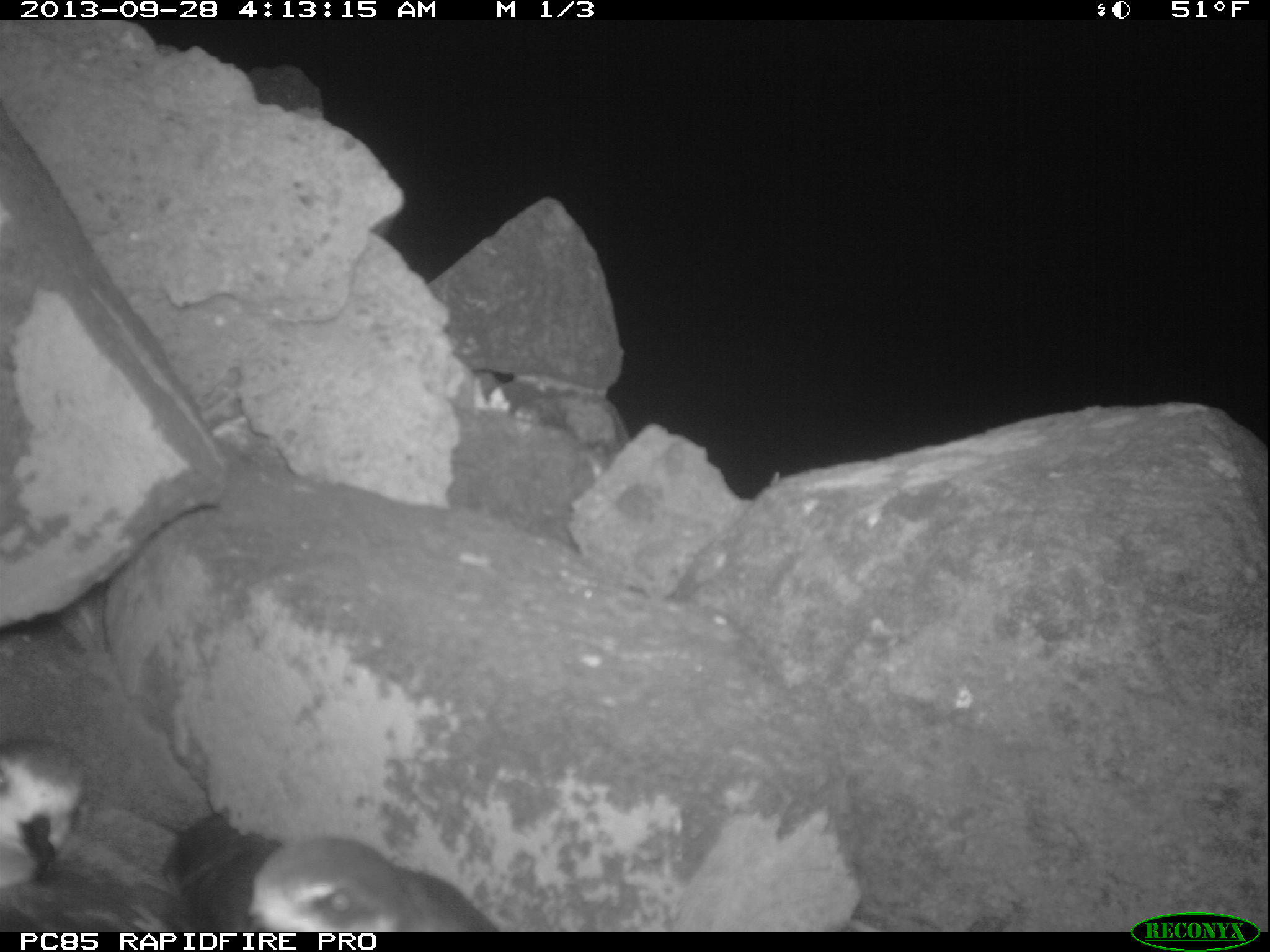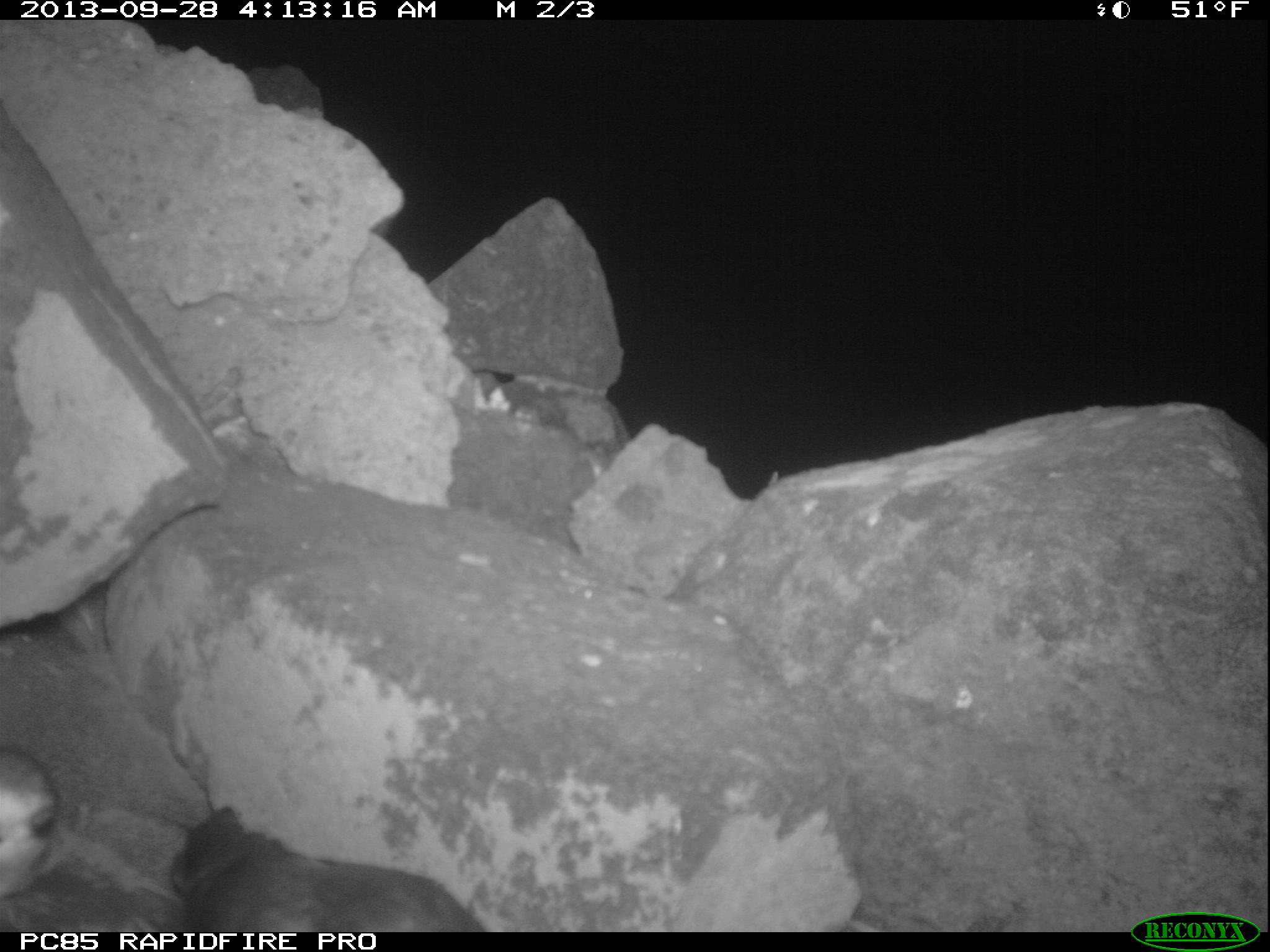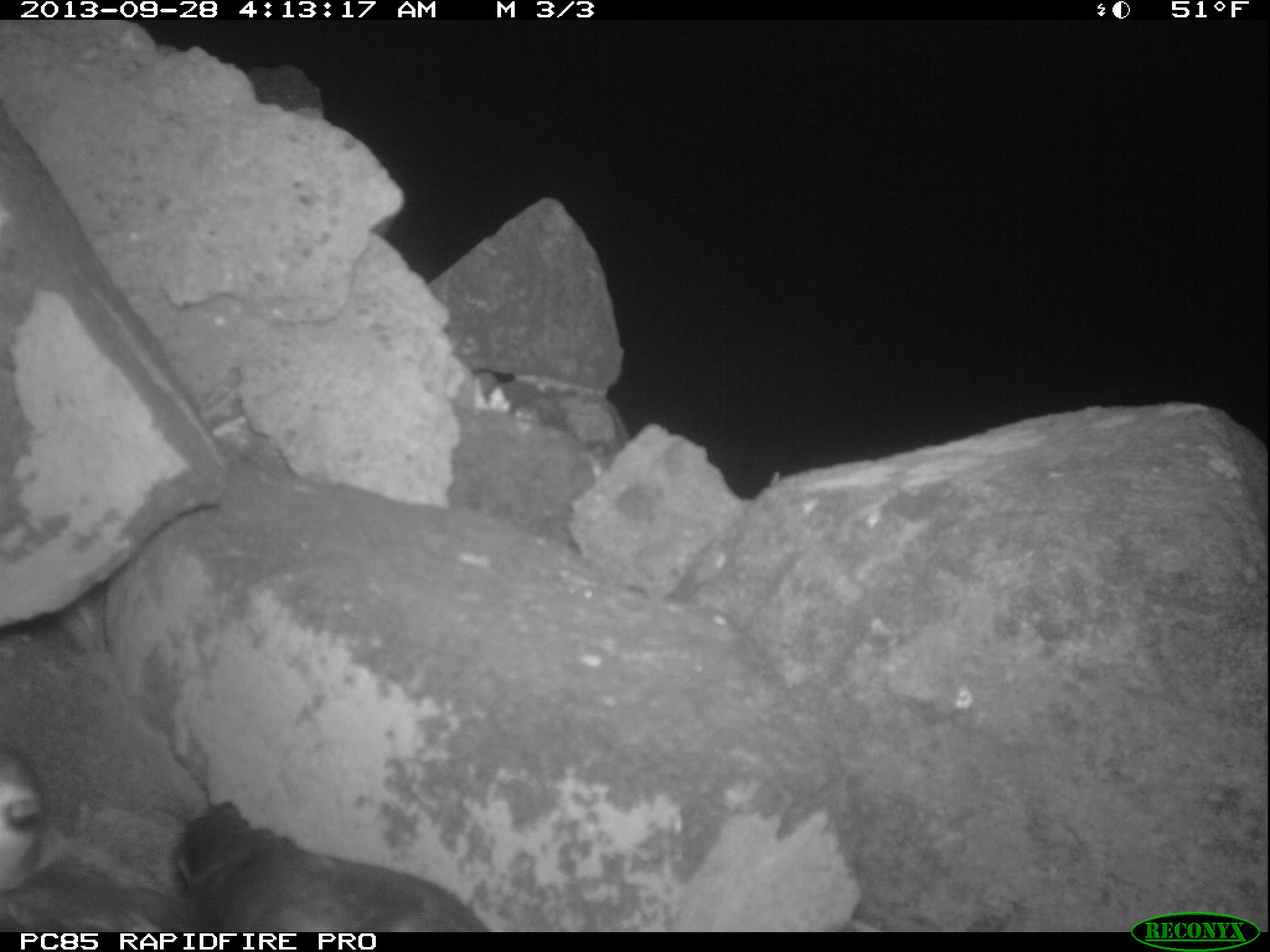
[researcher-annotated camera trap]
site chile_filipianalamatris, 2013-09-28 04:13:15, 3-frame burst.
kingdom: Animalia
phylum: Chordata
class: Aves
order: Procellariiformes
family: Procellariidae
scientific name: Procellariidae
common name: petrel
Petrel (Procellariidae).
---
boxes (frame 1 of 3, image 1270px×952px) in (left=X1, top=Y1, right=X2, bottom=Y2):
petrel: (left=157, top=809, right=501, bottom=935); (left=0, top=743, right=187, bottom=936)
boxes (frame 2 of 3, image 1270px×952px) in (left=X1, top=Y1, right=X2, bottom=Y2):
petrel: (left=169, top=800, right=487, bottom=934); (left=0, top=738, right=56, bottom=920)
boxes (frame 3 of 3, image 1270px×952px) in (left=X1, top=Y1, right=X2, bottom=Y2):
petrel: (left=163, top=796, right=489, bottom=935); (left=0, top=741, right=193, bottom=938)